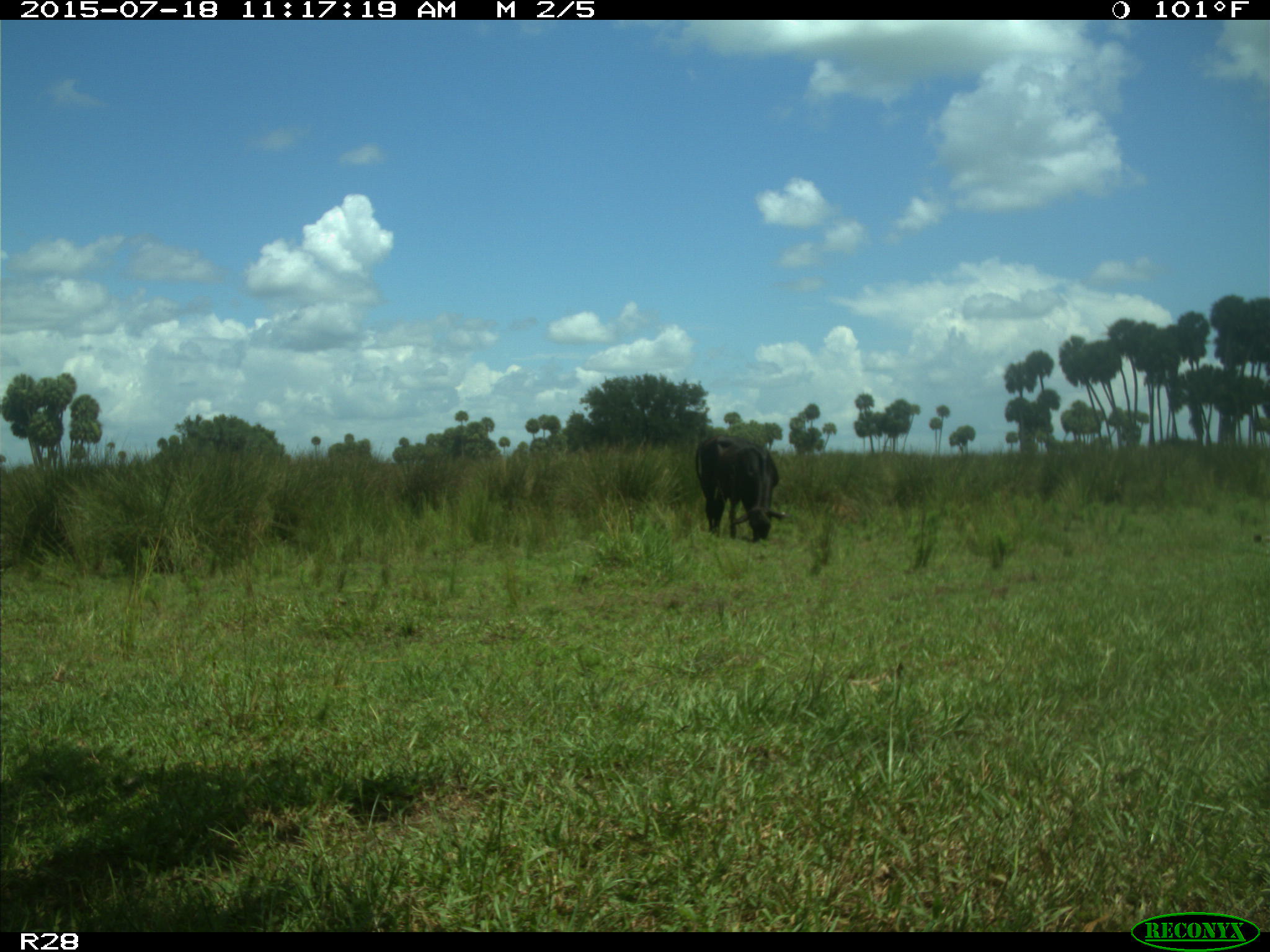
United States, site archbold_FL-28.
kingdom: Animalia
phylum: Chordata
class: Mammalia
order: Artiodactyla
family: Bovidae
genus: Bos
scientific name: Bos taurus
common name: domestic cow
Bos taurus (domestic cow).